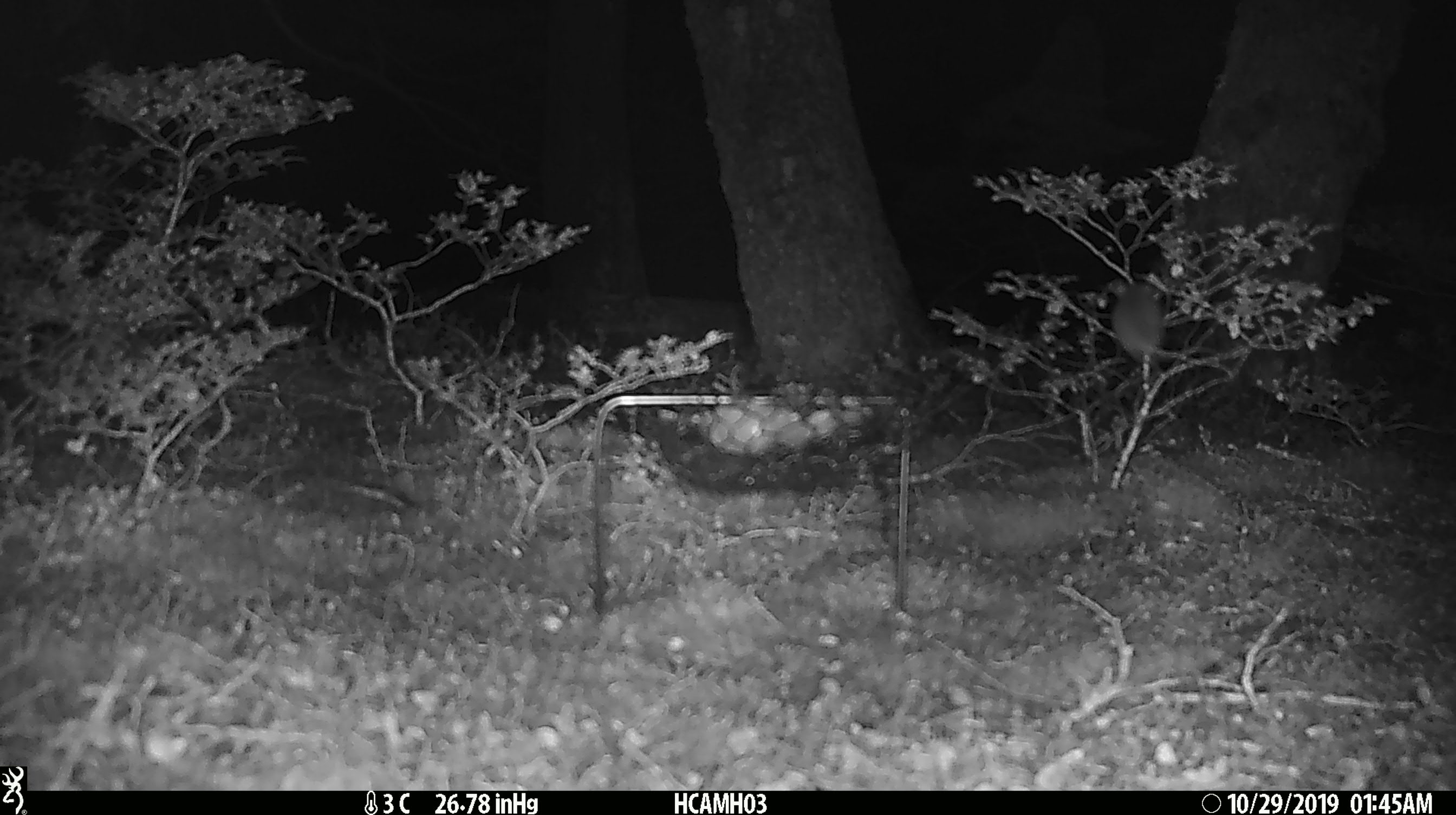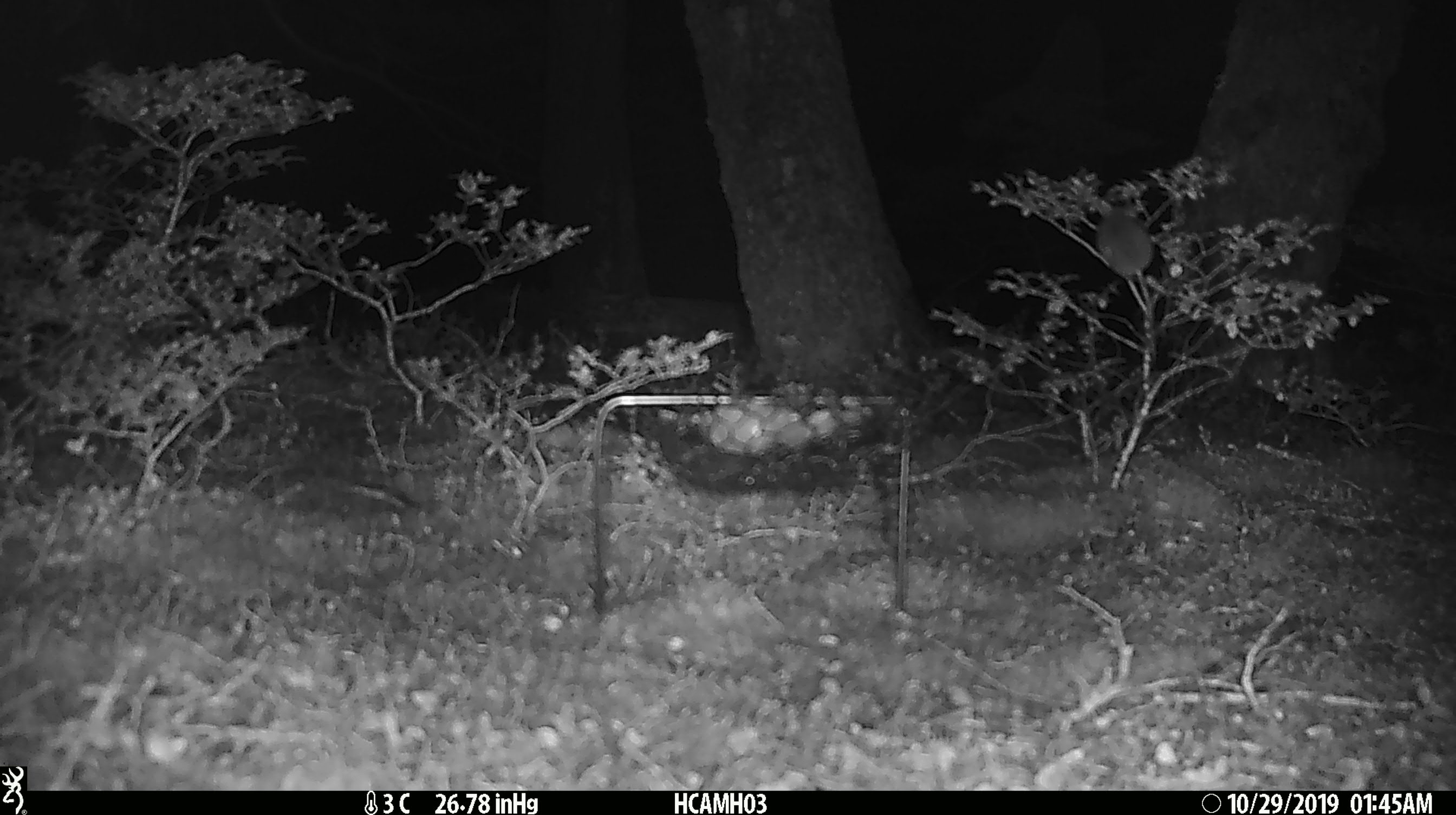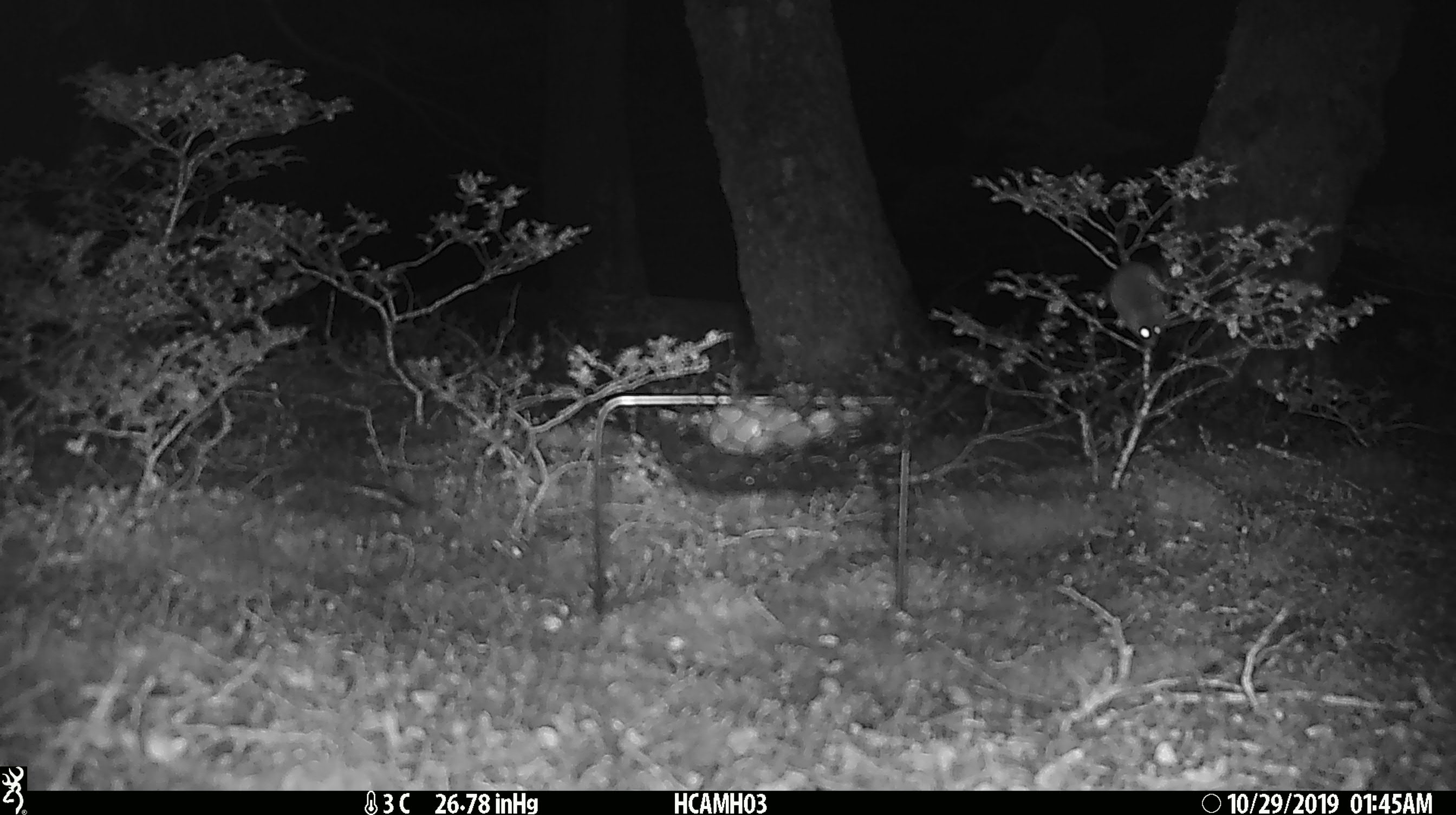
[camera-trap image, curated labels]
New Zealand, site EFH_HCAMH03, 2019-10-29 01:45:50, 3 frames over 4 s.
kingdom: Animalia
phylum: Chordata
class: Mammalia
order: Rodentia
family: Muridae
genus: Mus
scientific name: Mus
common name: mouse